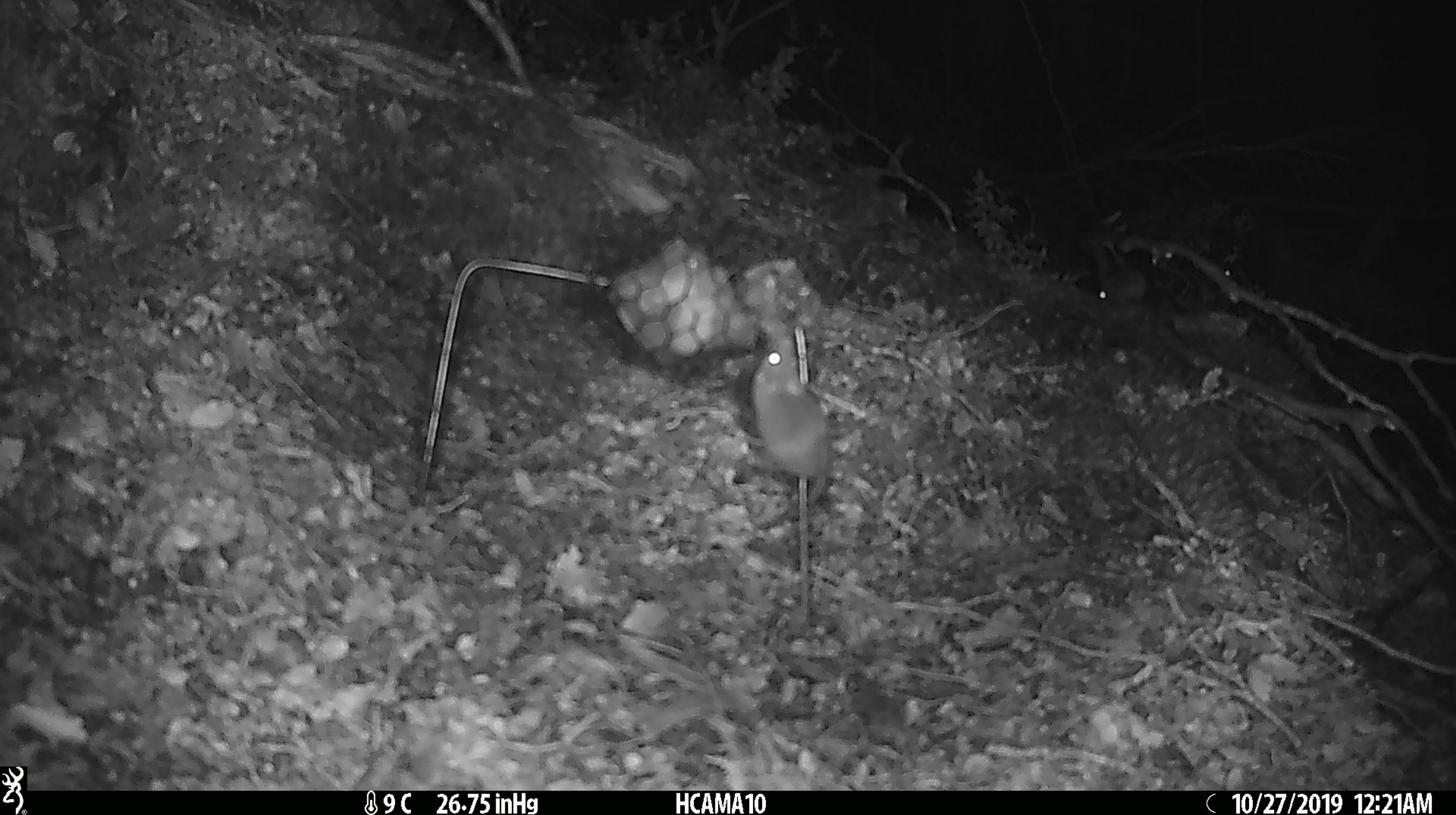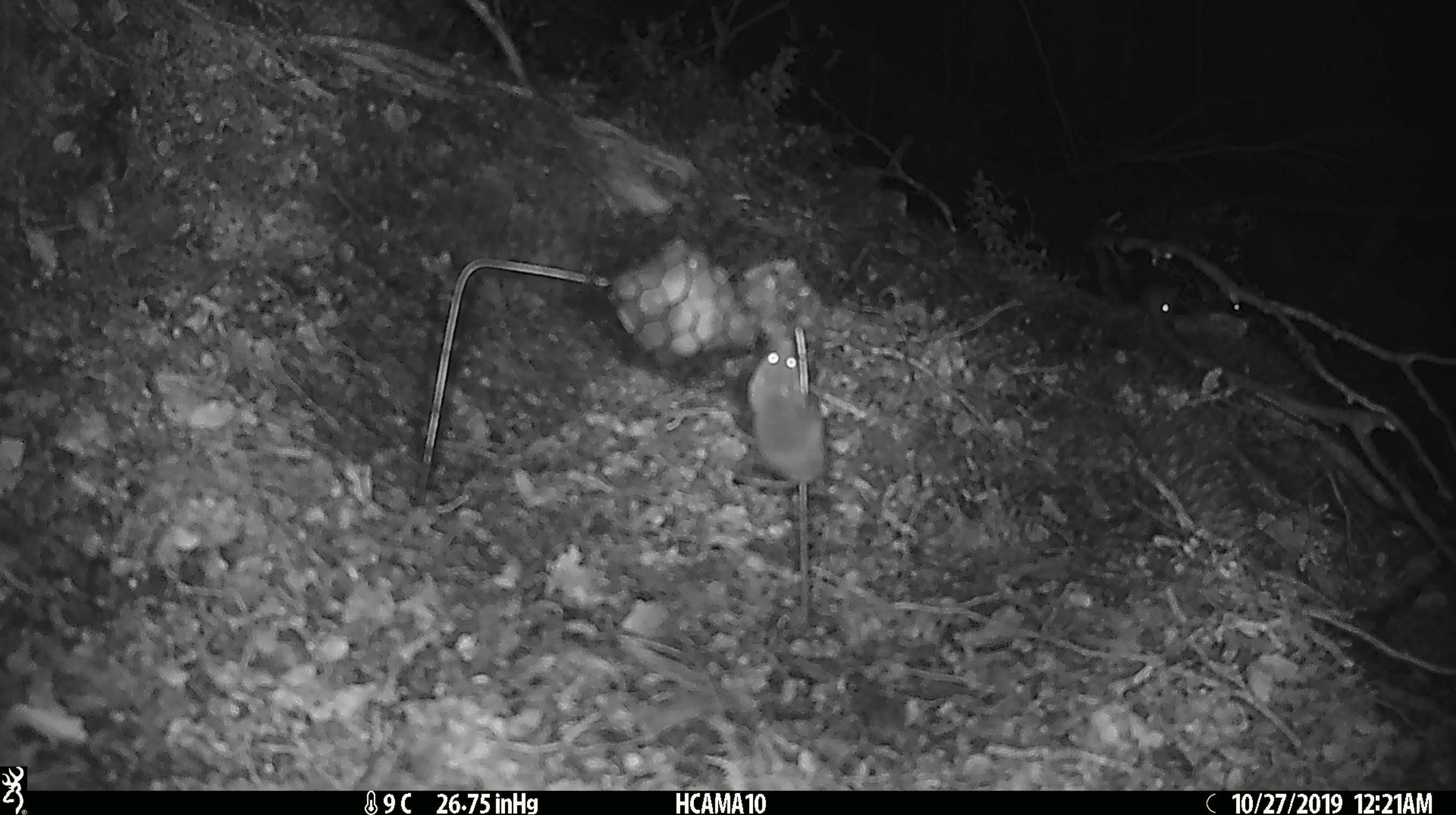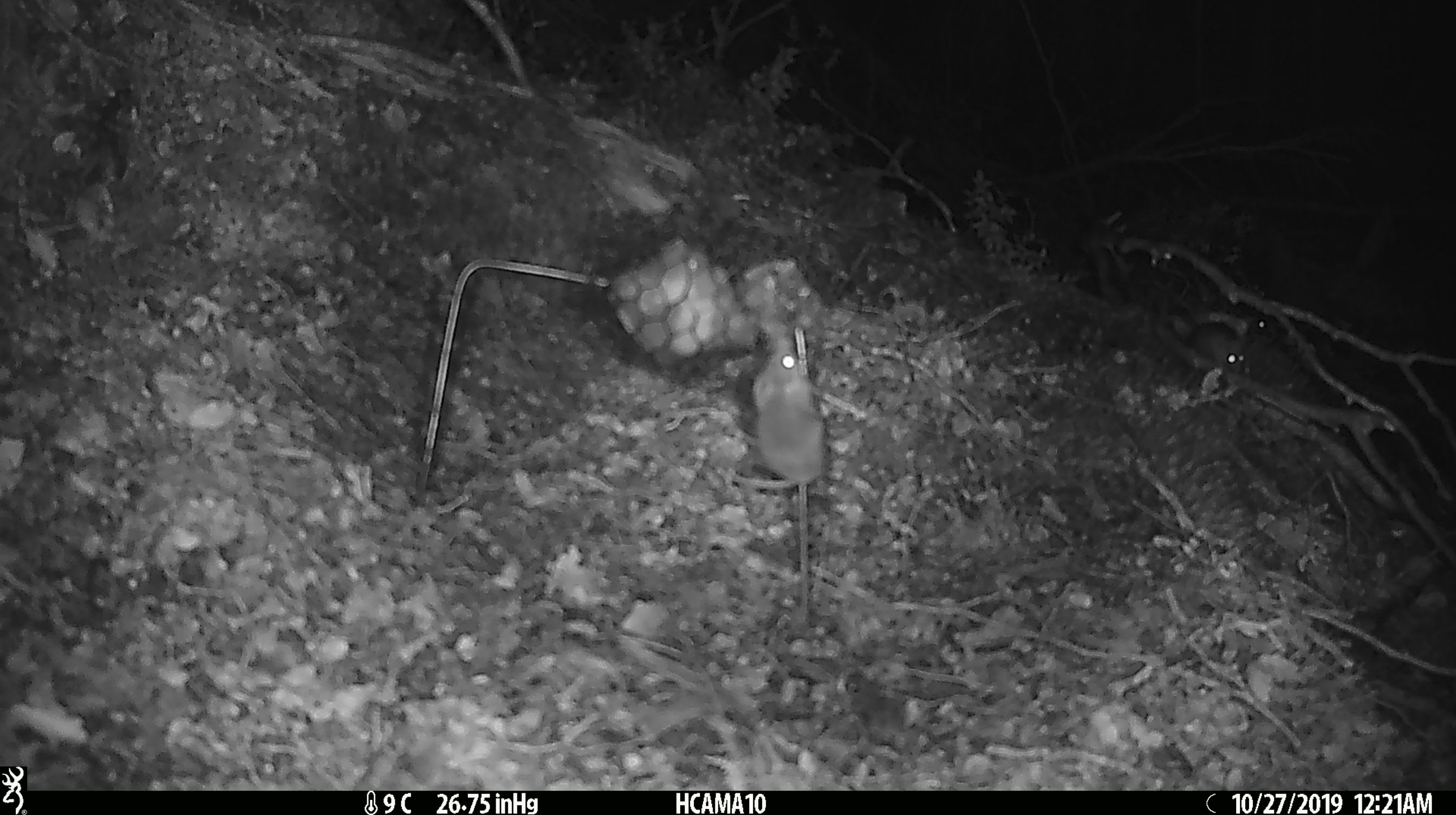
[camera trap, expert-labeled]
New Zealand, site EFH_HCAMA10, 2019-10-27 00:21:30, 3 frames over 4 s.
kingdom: Animalia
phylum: Chordata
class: Mammalia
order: Rodentia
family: Muridae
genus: Mus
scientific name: Mus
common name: mouse